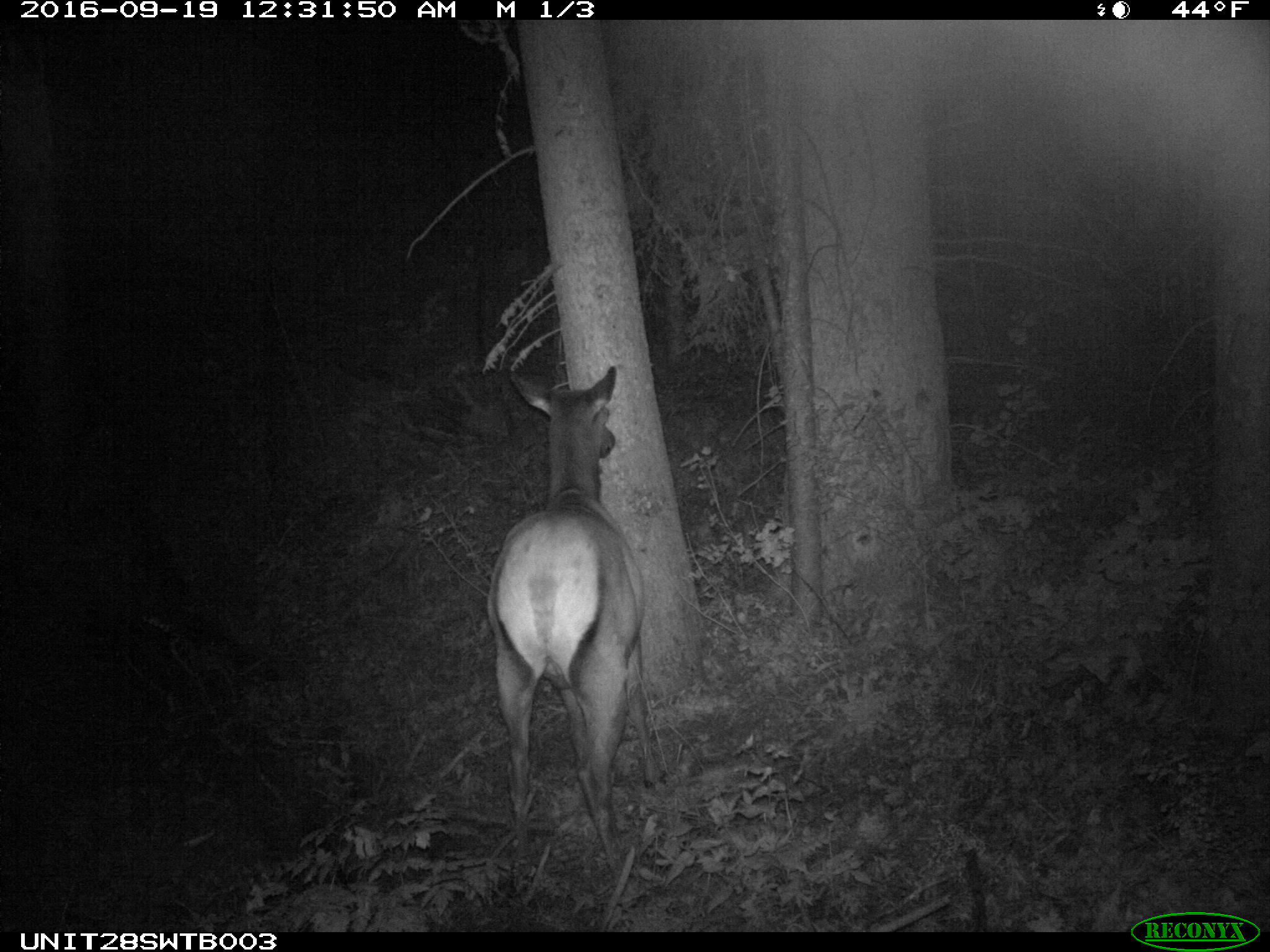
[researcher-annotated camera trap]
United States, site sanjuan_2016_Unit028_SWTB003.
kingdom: Animalia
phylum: Chordata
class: Mammalia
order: Artiodactyla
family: Cervidae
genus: Cervus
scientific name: Cervus elaphus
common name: red deer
Cervus elaphus (red deer).